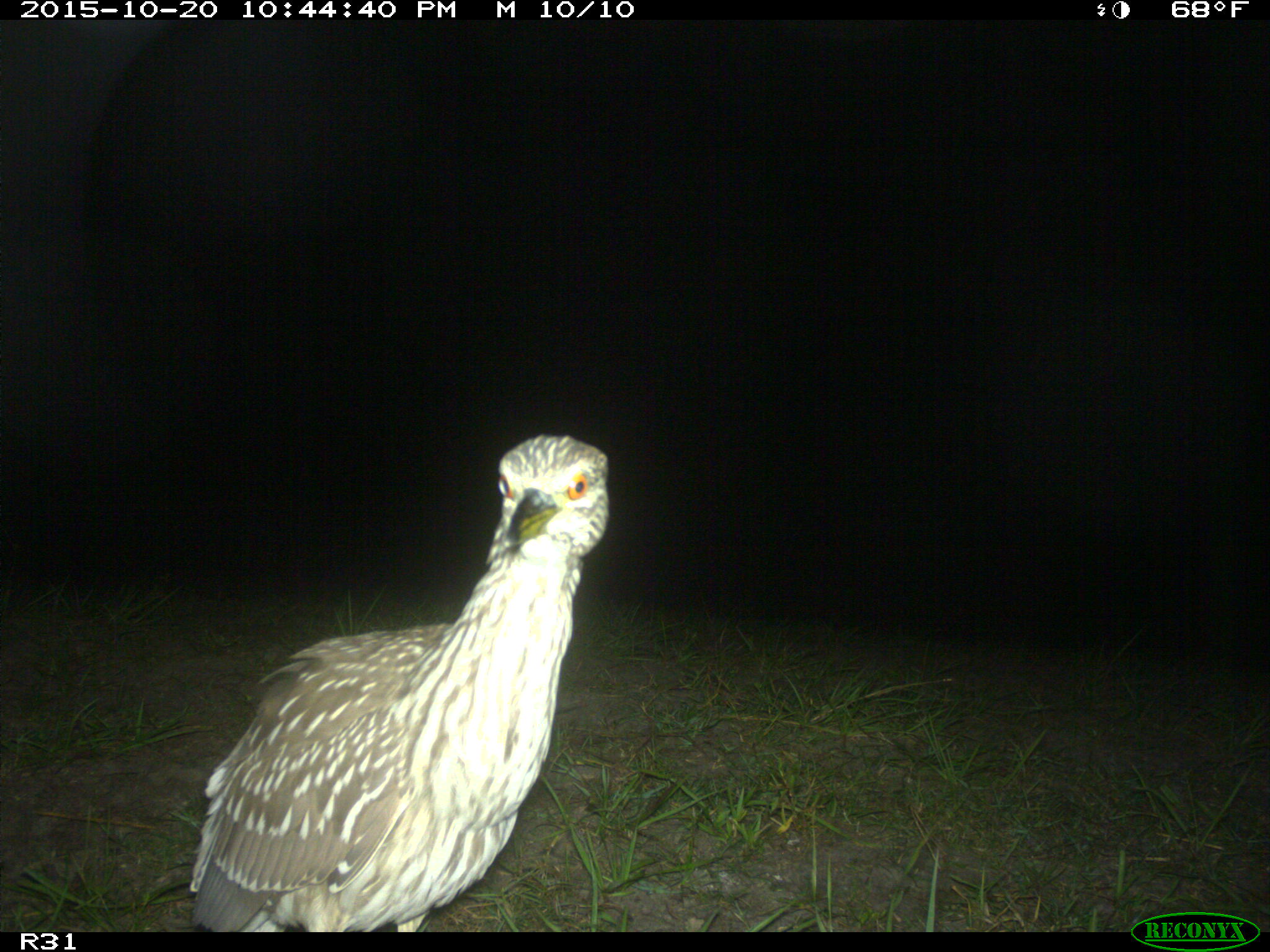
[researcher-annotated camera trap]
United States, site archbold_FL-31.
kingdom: Animalia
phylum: Chordata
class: Aves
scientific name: Aves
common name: birds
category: unidentified bird